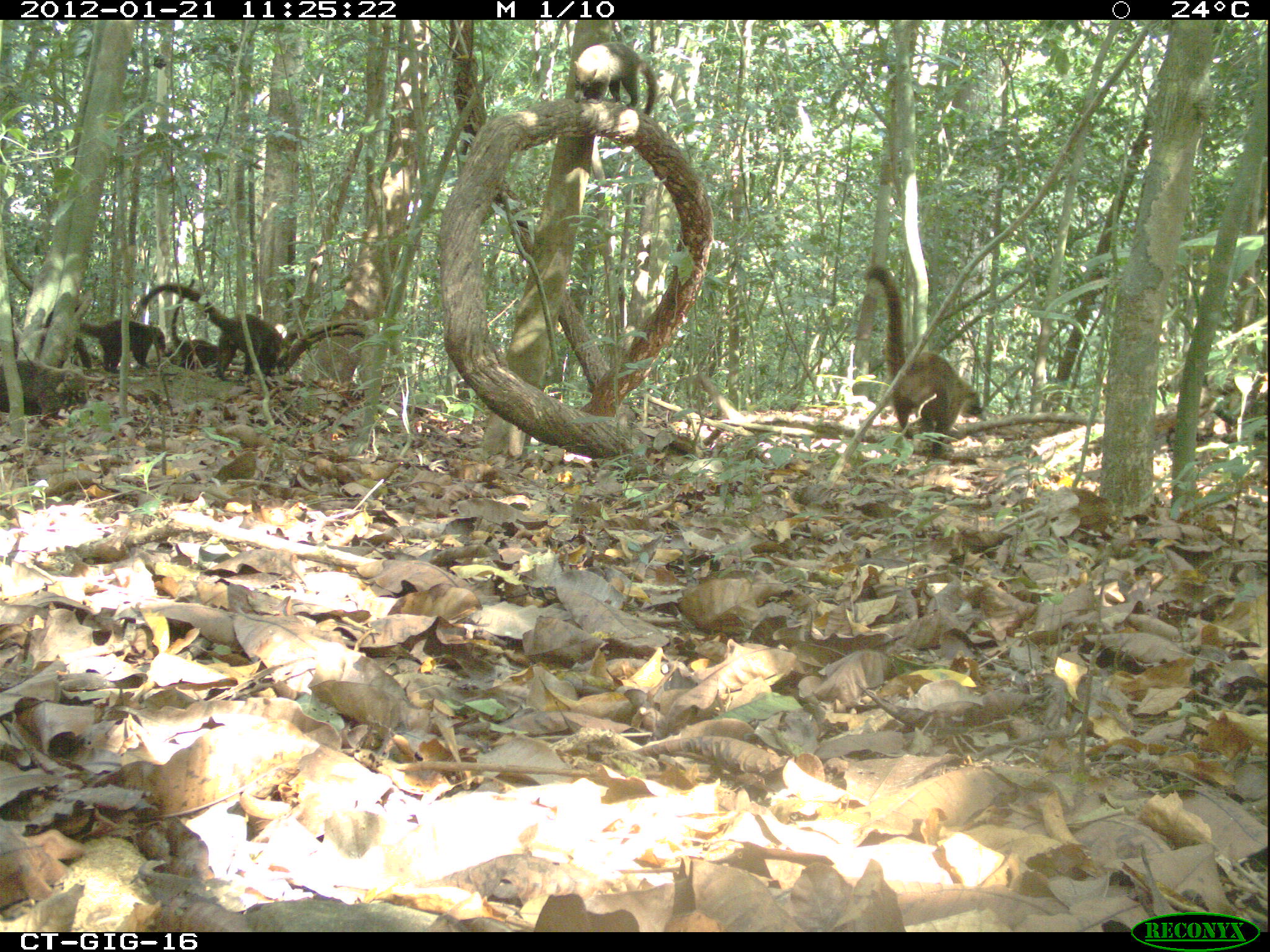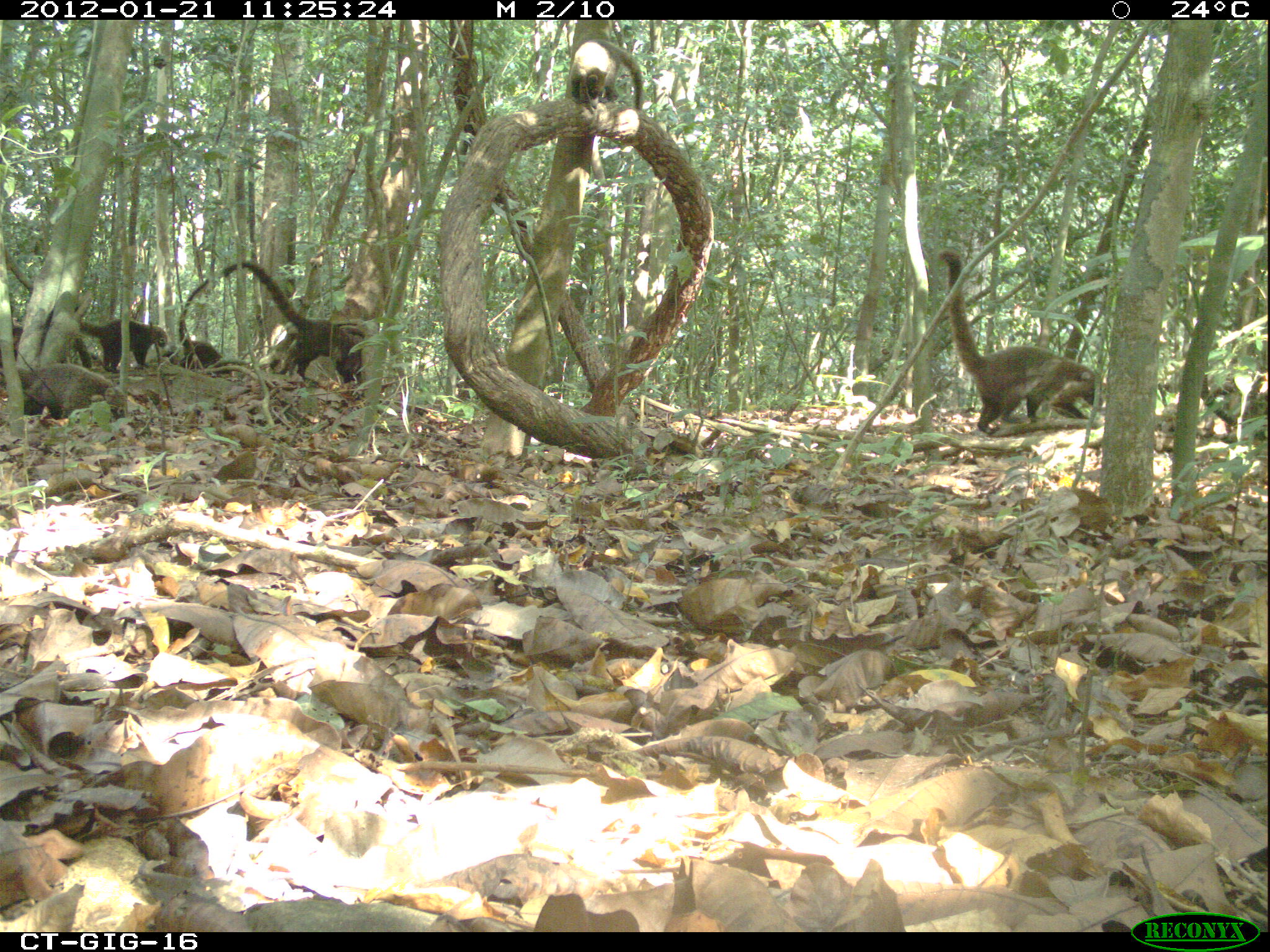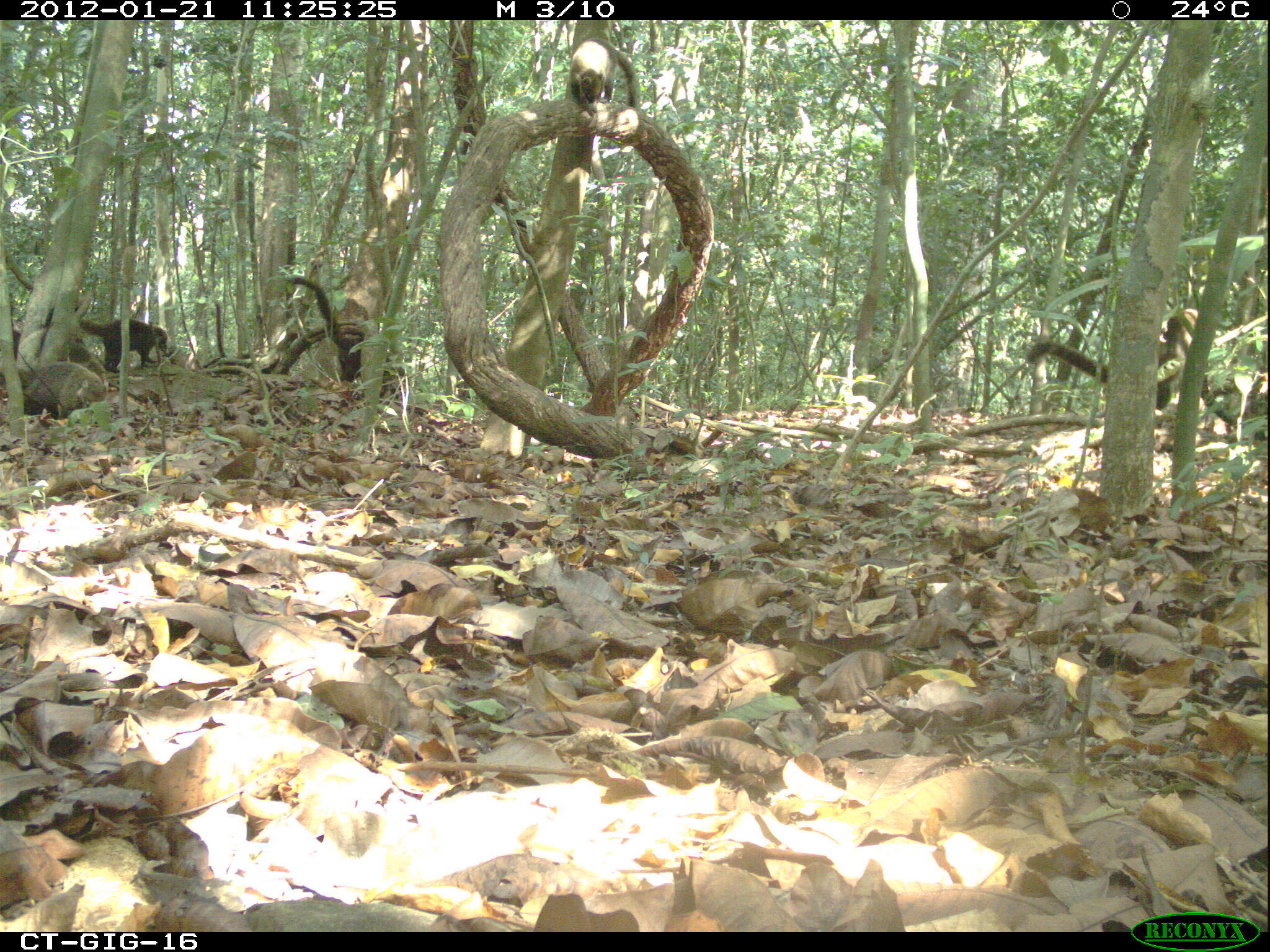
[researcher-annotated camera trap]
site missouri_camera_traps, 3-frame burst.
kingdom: Animalia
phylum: Chordata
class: Mammalia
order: Carnivora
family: Procyonidae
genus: Nasua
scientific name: Nasua narica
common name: white-nosed coati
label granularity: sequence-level